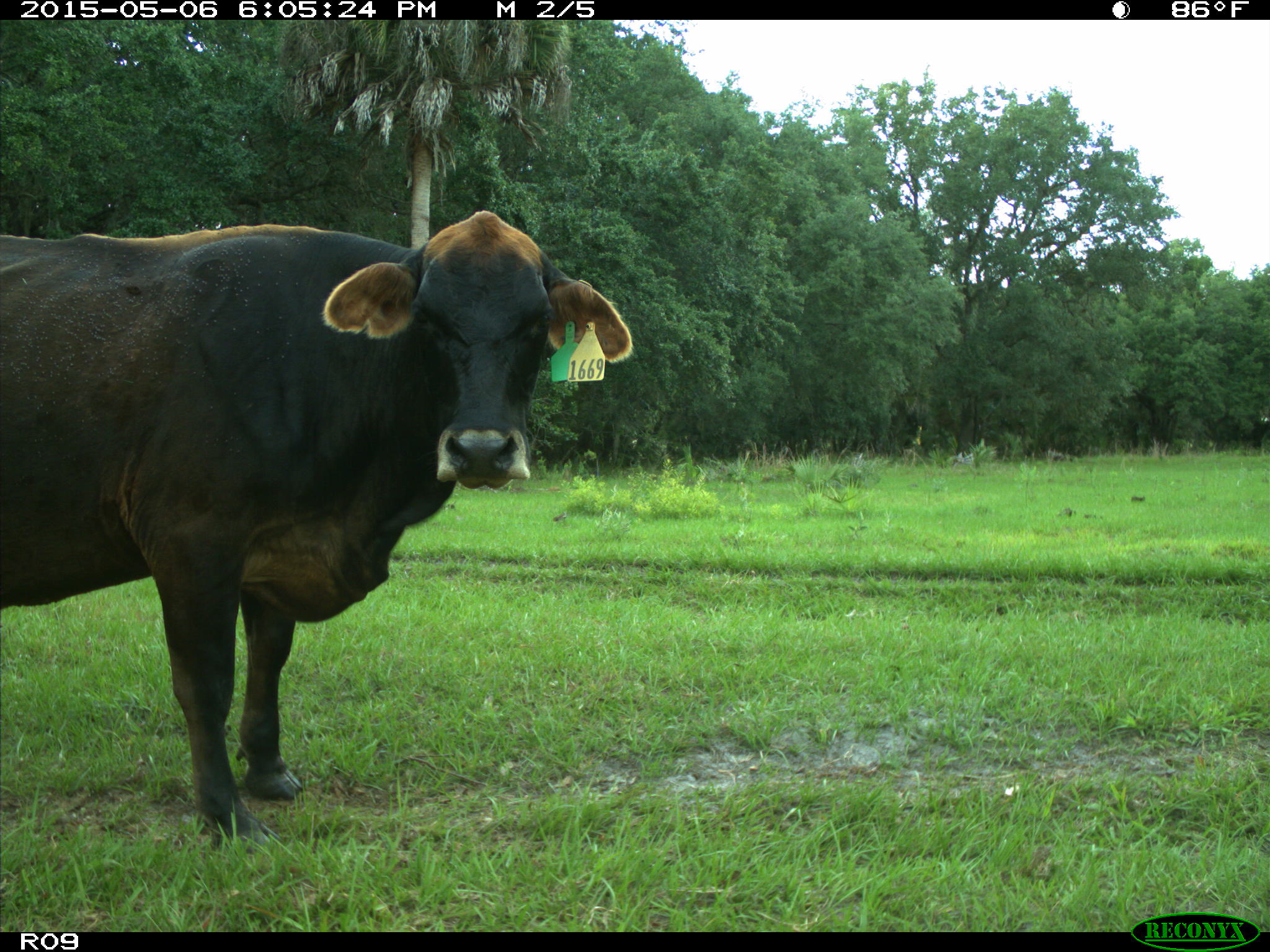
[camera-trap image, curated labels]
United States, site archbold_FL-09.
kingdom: Animalia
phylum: Chordata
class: Mammalia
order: Artiodactyla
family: Bovidae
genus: Bos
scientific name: Bos taurus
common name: domestic cow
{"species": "Bos taurus (domestic cow)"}